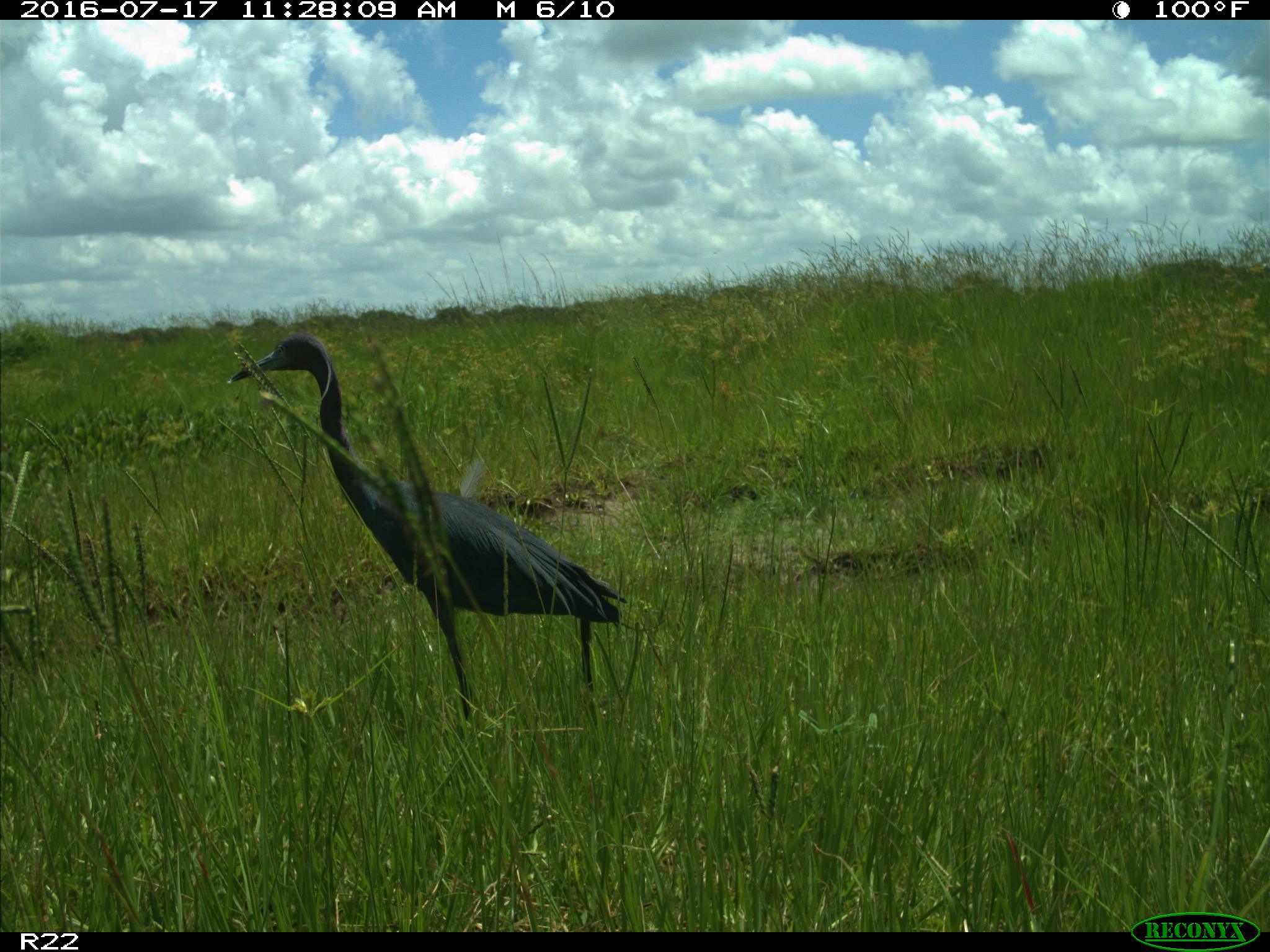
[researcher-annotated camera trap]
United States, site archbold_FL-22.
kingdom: Animalia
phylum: Chordata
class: Aves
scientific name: Aves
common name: birds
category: unidentified bird